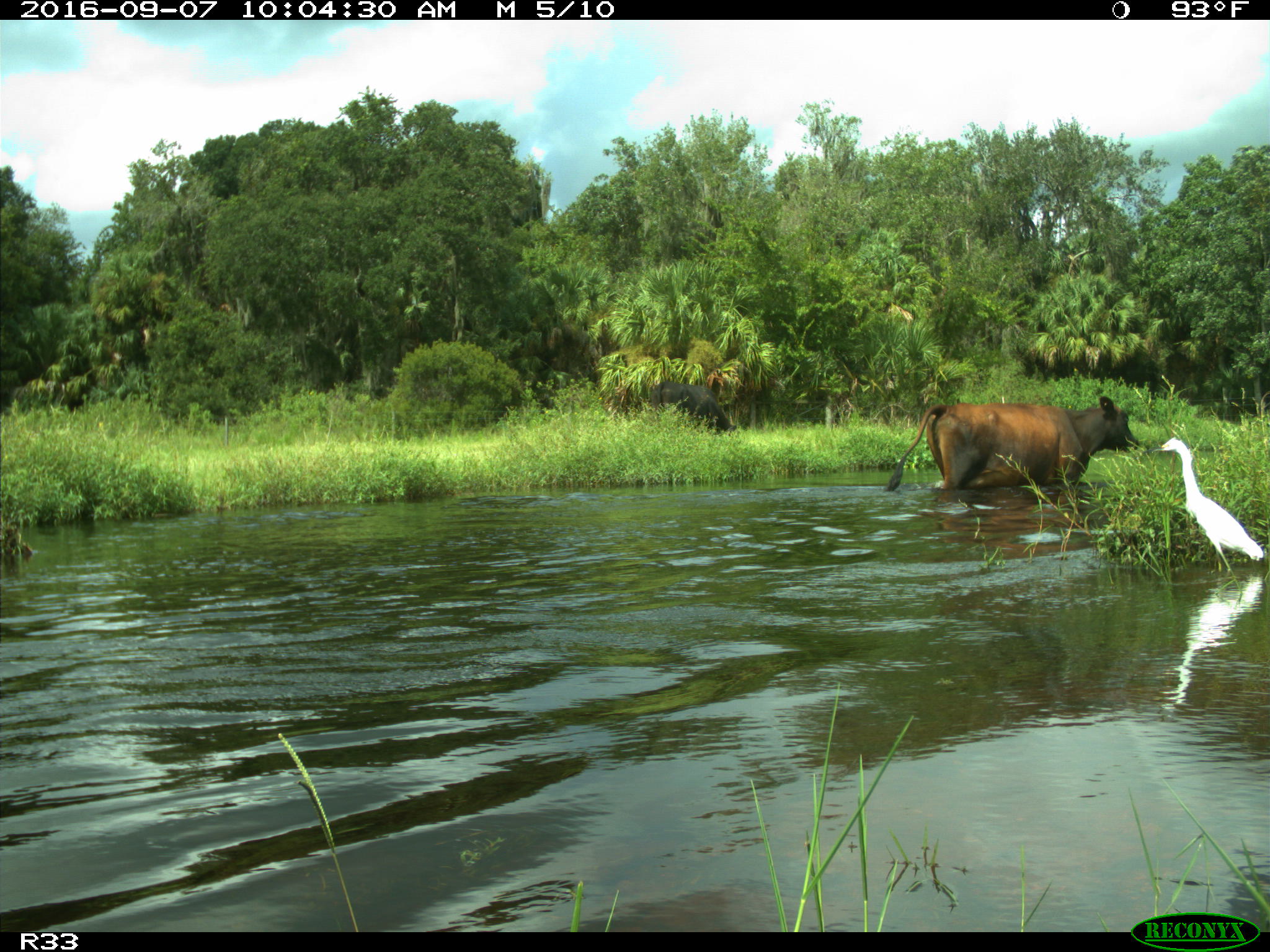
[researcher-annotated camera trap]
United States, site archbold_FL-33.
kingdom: Animalia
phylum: Chordata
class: Mammalia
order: Artiodactyla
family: Bovidae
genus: Bos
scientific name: Bos taurus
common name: domestic cow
Bos taurus (domestic cow).